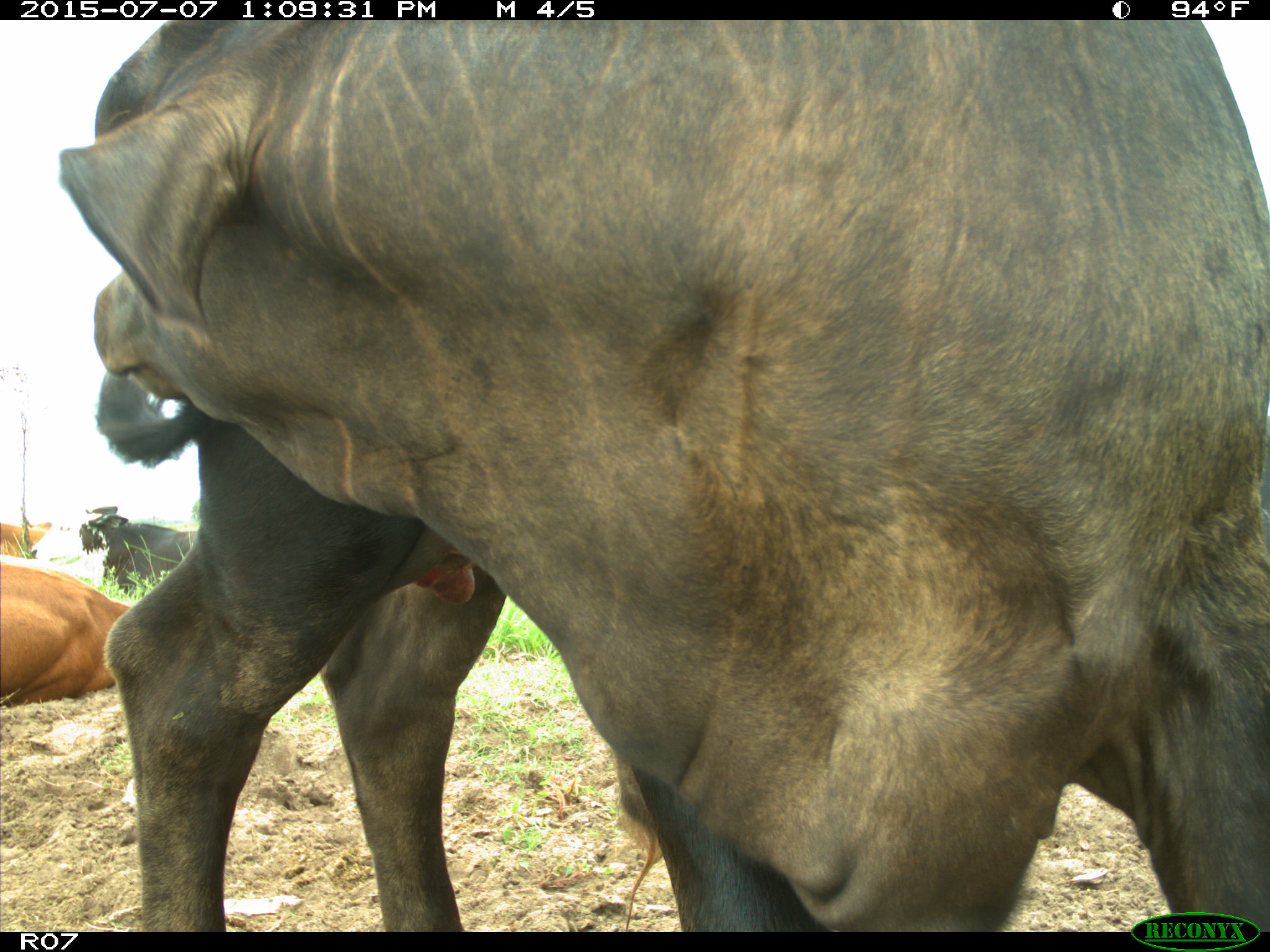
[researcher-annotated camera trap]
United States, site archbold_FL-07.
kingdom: Animalia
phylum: Chordata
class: Mammalia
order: Artiodactyla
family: Bovidae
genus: Bos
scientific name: Bos taurus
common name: domestic cow